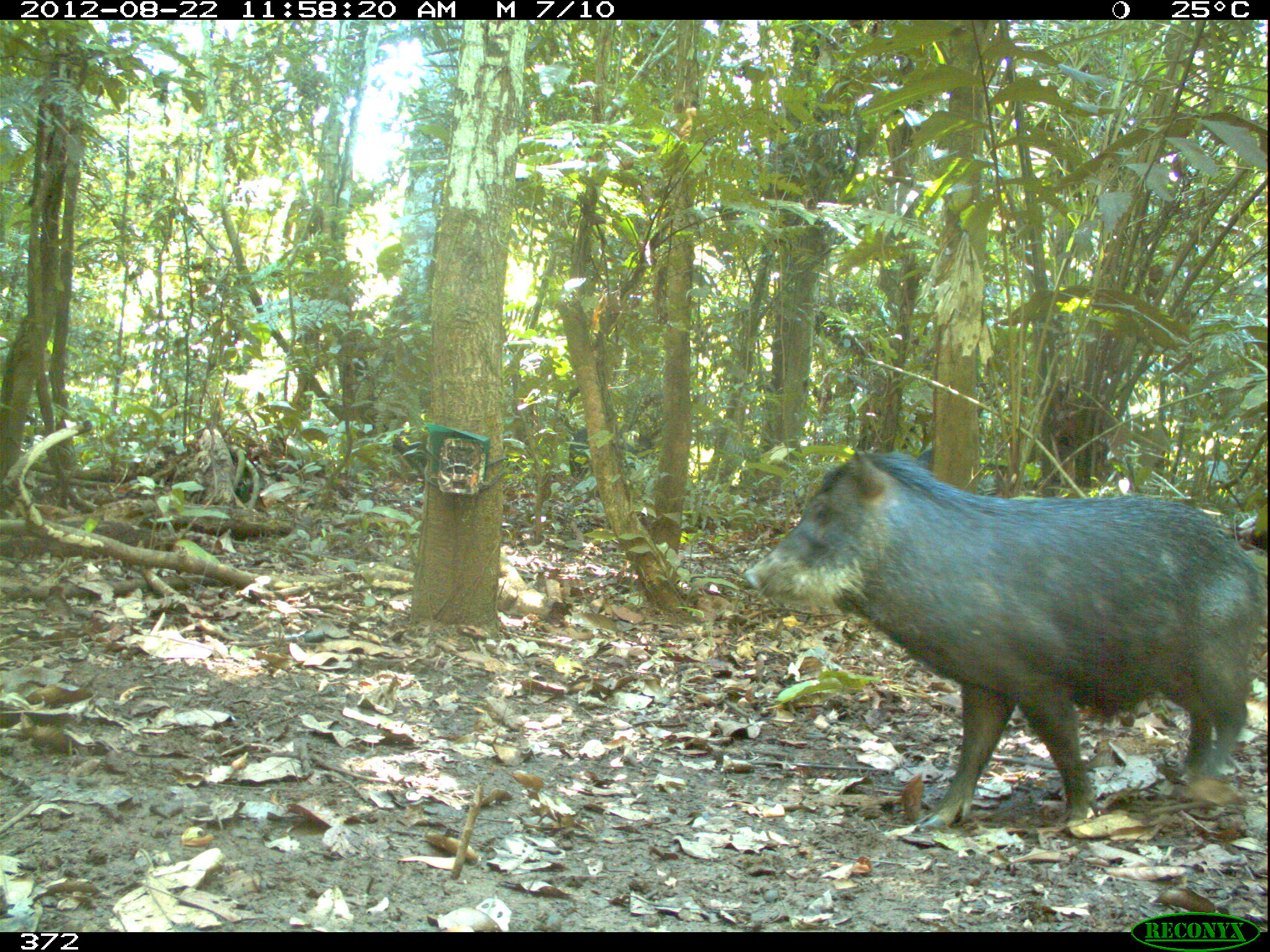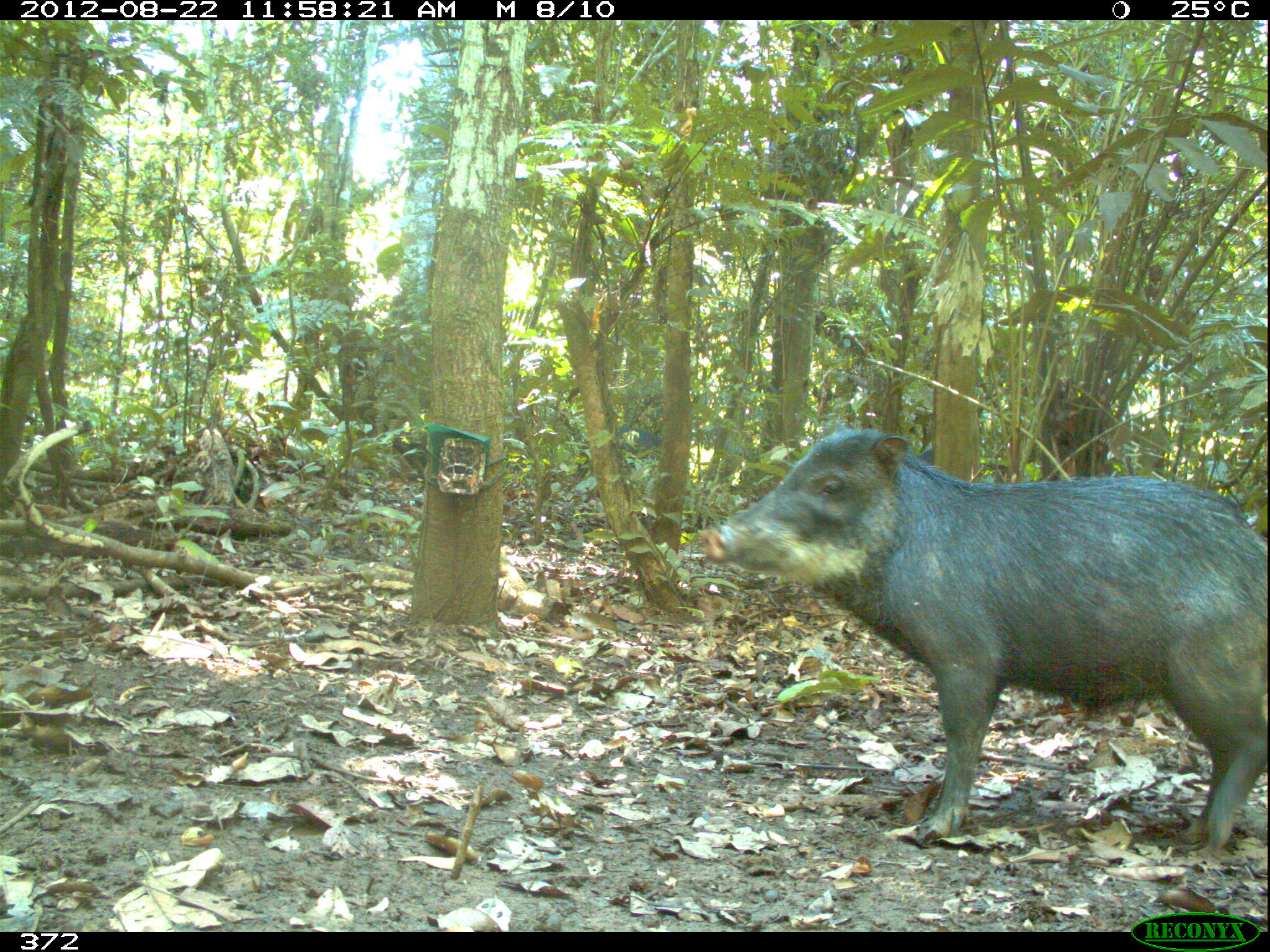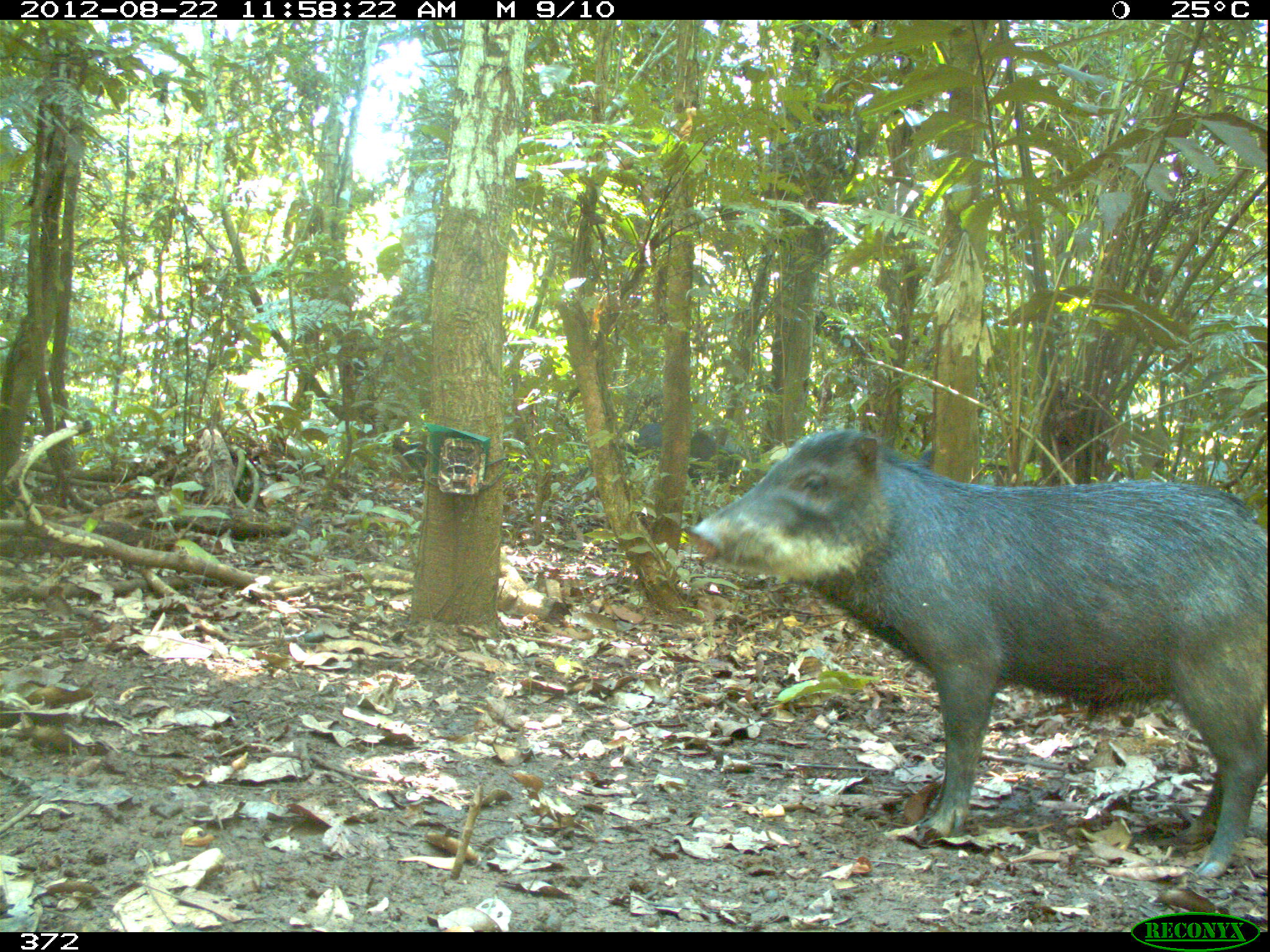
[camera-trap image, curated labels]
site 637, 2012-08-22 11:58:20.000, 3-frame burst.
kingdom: Animalia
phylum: Chordata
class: Mammalia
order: Artiodactyla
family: Tayassuidae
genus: Tayassu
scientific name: Tayassu pecari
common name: white-lipped peccary